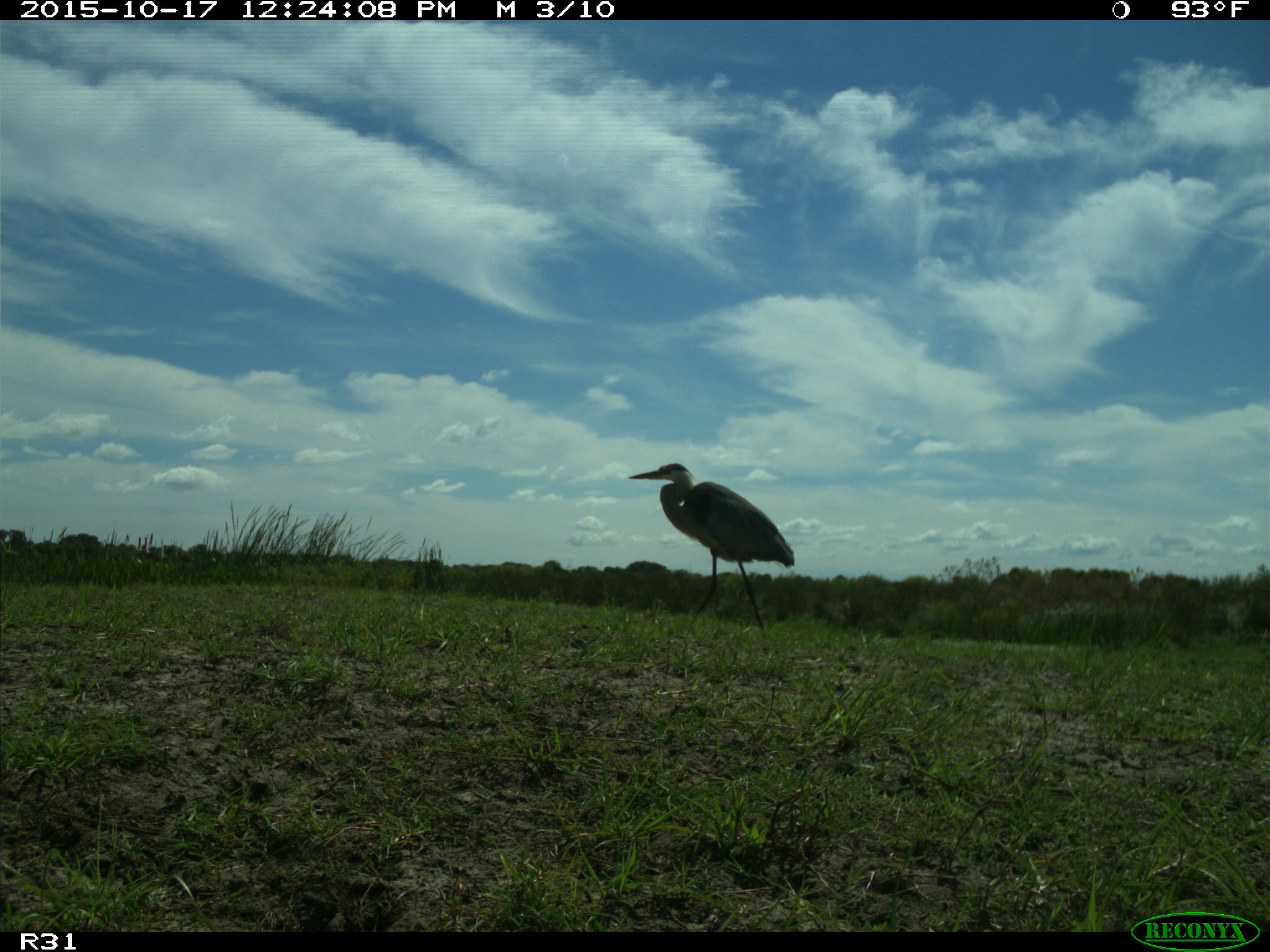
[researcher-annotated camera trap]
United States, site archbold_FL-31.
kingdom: Animalia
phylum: Chordata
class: Aves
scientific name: Aves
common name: birds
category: unidentified bird